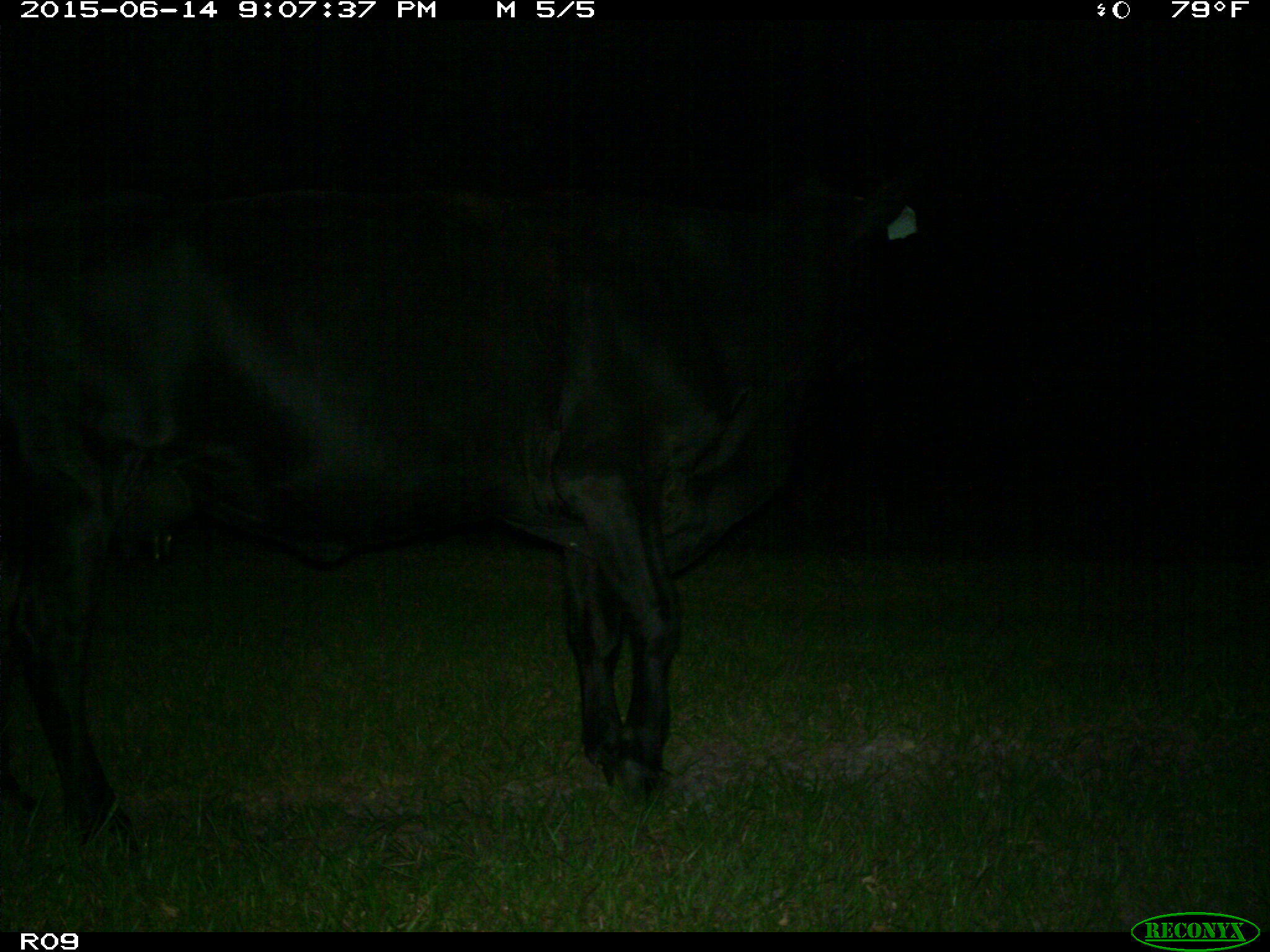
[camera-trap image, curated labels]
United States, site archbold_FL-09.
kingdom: Animalia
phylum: Chordata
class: Mammalia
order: Artiodactyla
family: Bovidae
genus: Bos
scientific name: Bos taurus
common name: domestic cow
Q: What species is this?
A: Bos taurus (domestic cow).